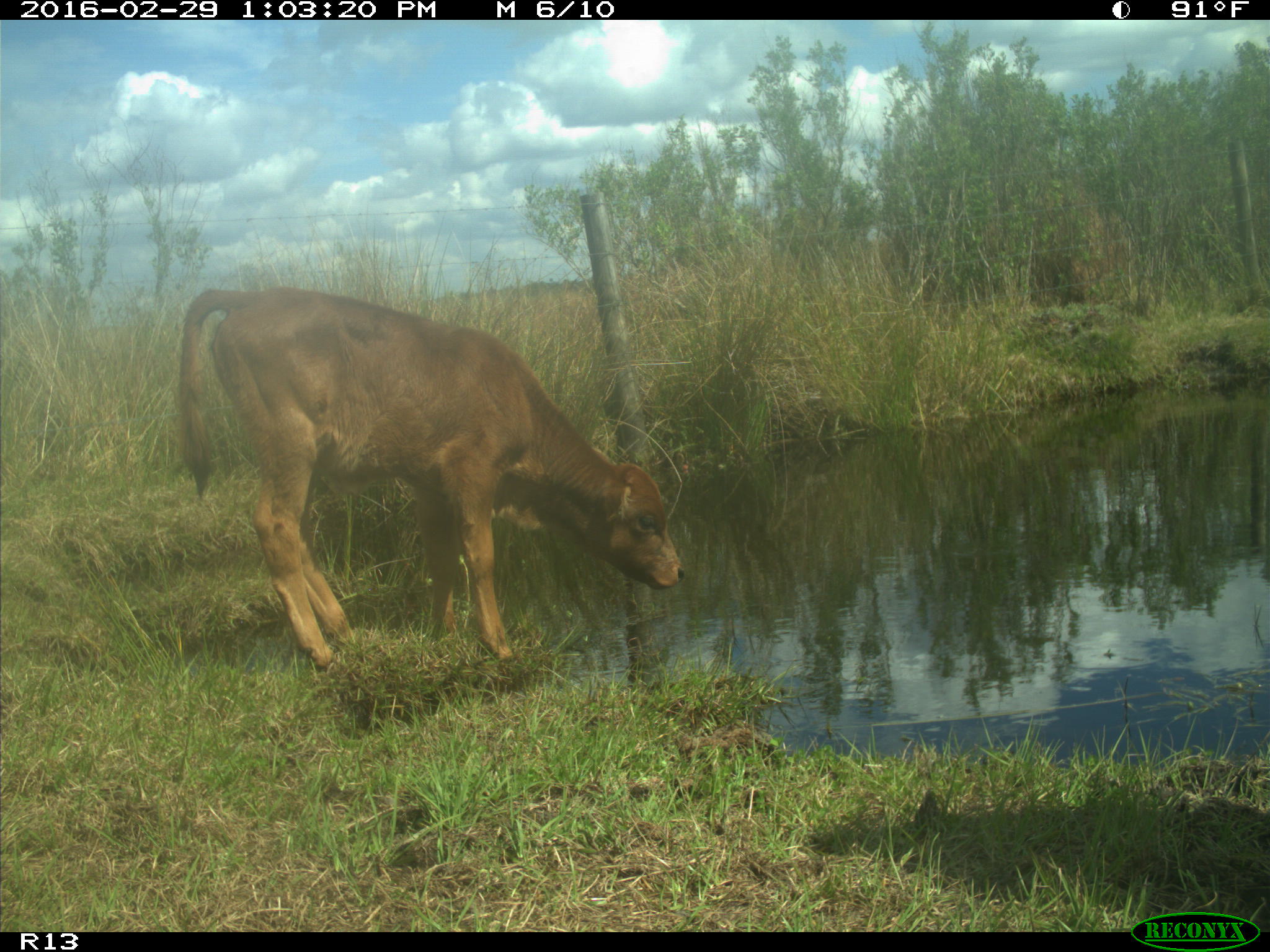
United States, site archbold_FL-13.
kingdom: Animalia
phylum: Chordata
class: Mammalia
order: Artiodactyla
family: Bovidae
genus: Bos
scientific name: Bos taurus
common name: domestic cow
Bos taurus (domestic cow).